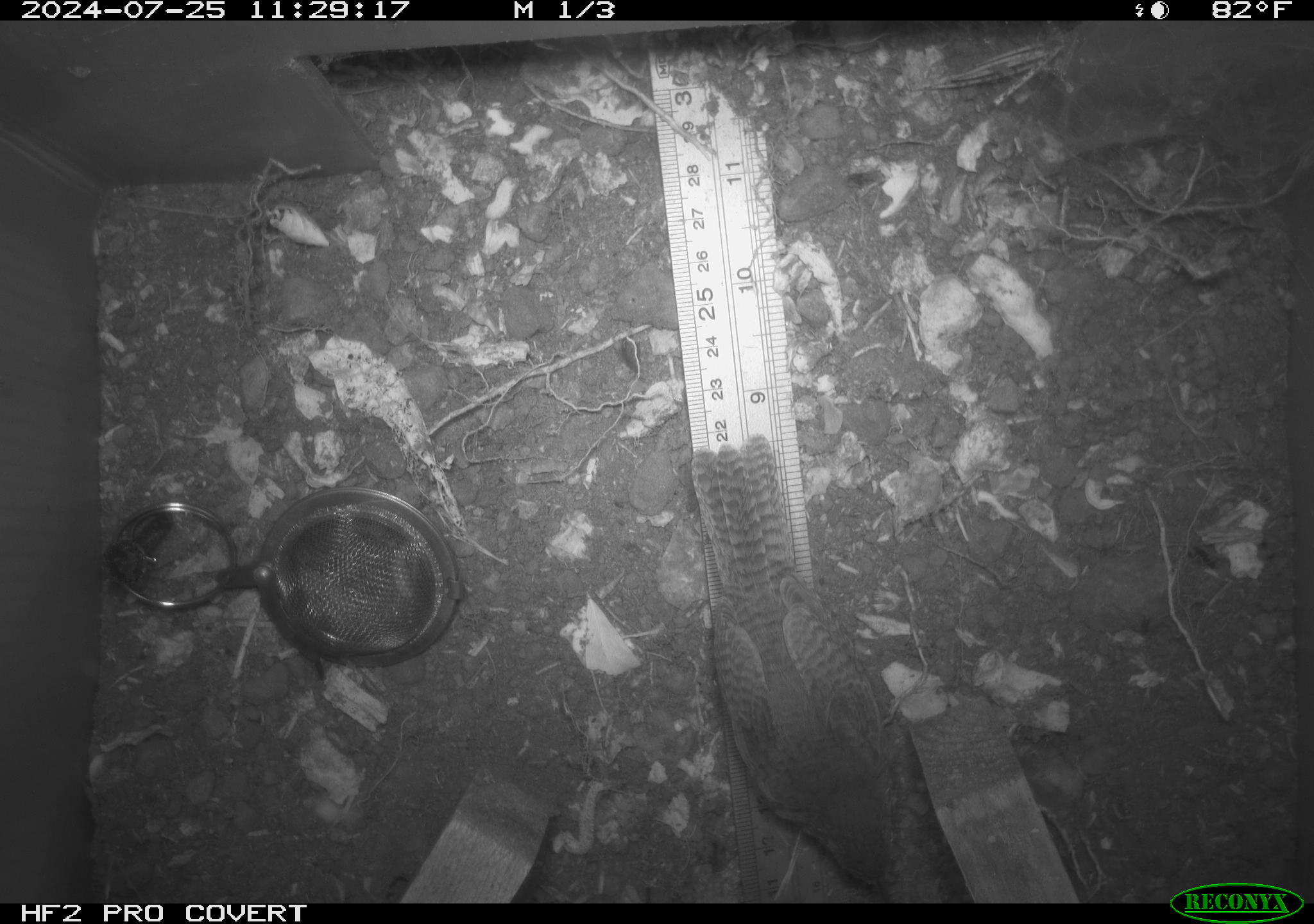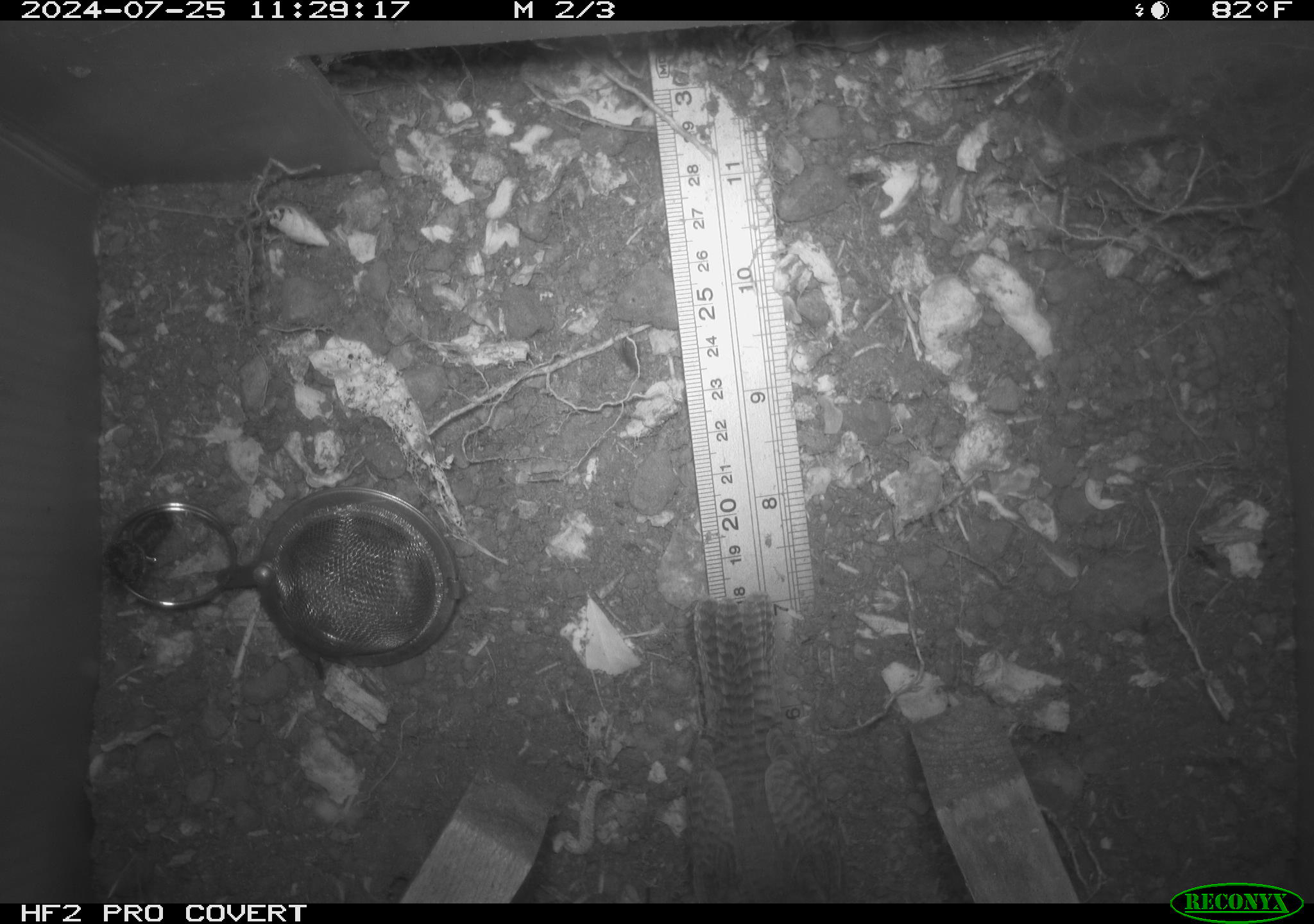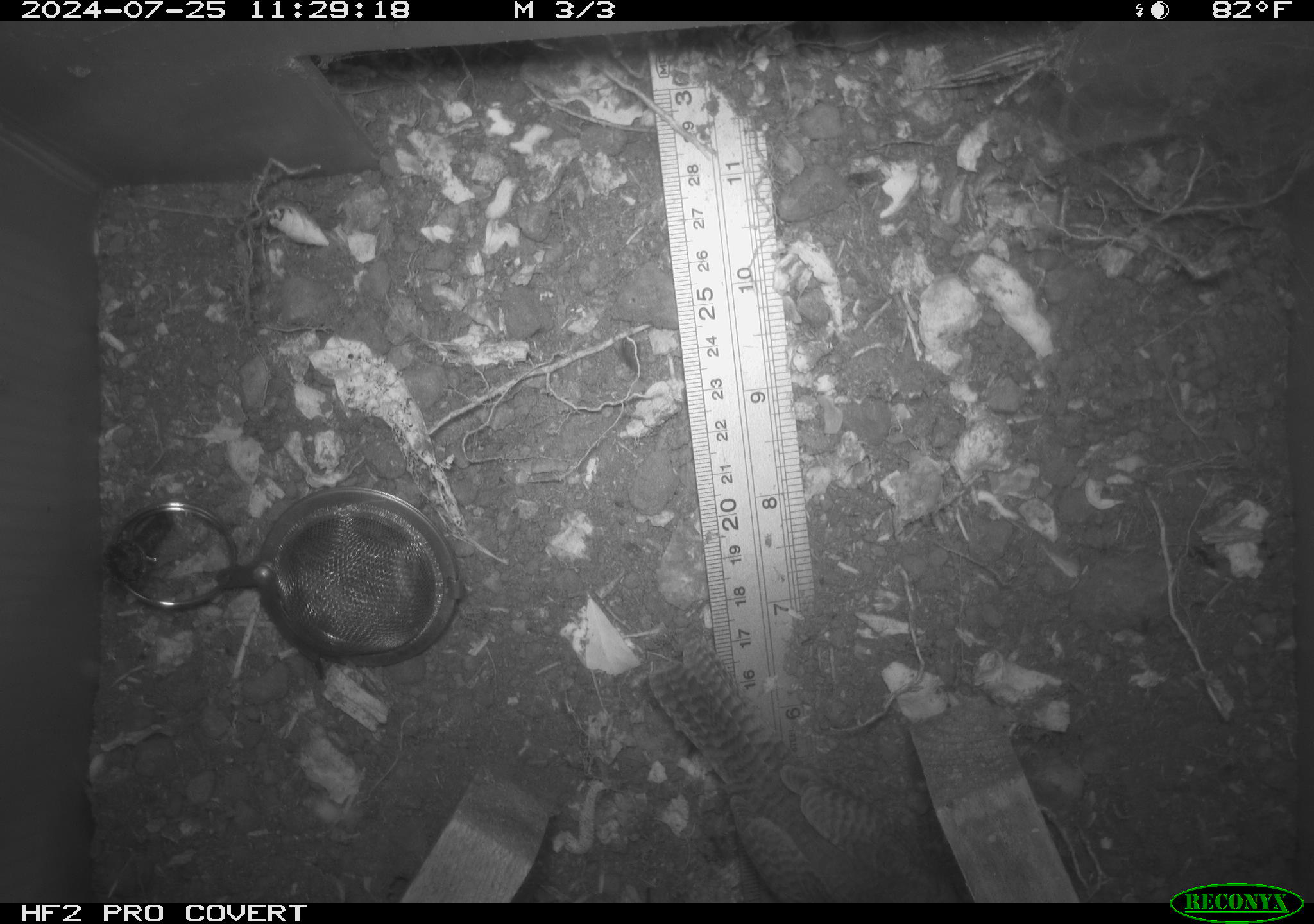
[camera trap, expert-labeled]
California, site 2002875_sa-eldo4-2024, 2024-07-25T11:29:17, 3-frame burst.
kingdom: Animalia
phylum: Chordata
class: Aves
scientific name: Aves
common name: bird